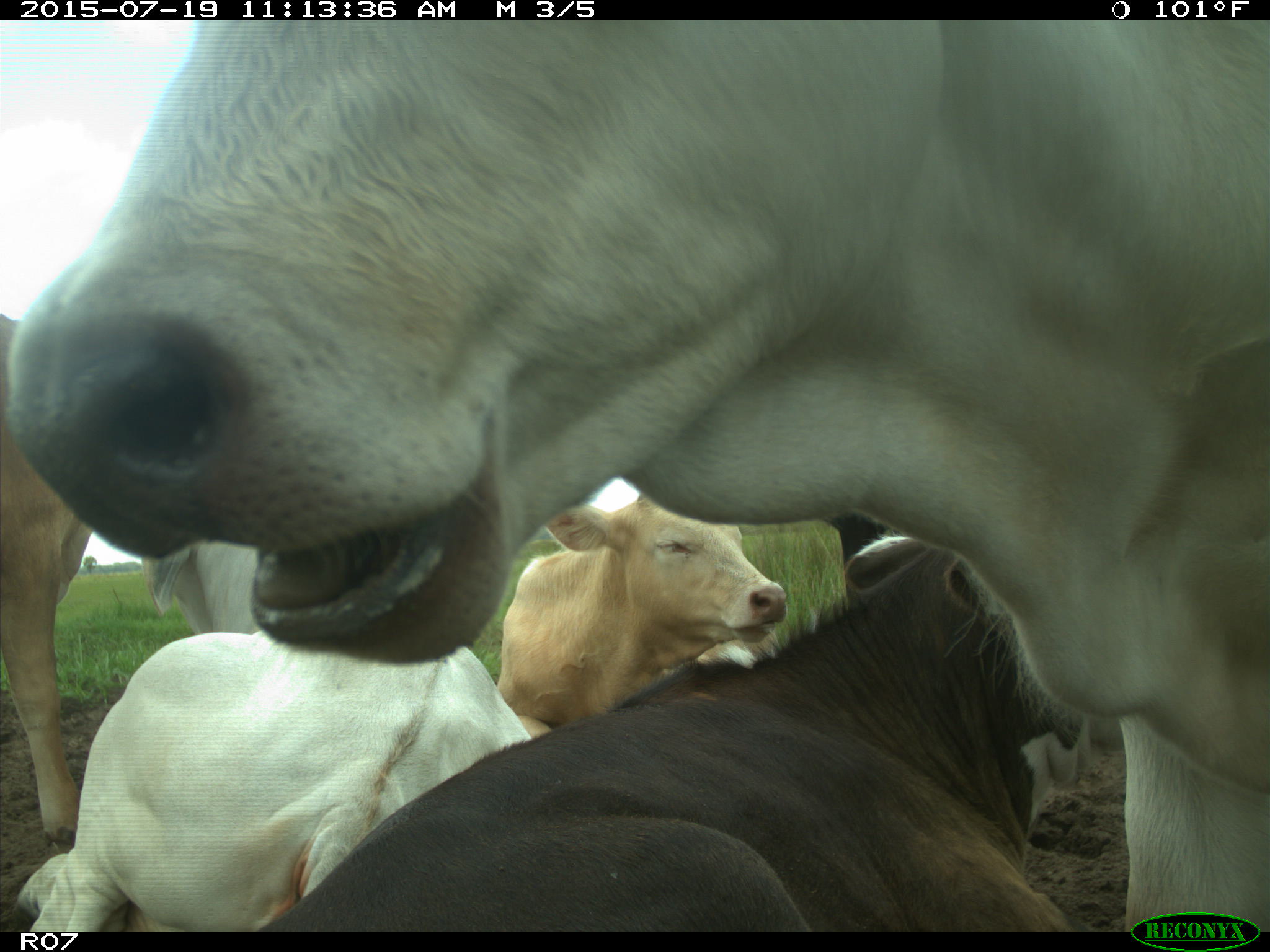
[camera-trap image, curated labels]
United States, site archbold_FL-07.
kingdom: Animalia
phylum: Chordata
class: Mammalia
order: Artiodactyla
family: Bovidae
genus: Bos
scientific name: Bos taurus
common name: domestic cow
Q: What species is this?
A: Bos taurus (domestic cow).